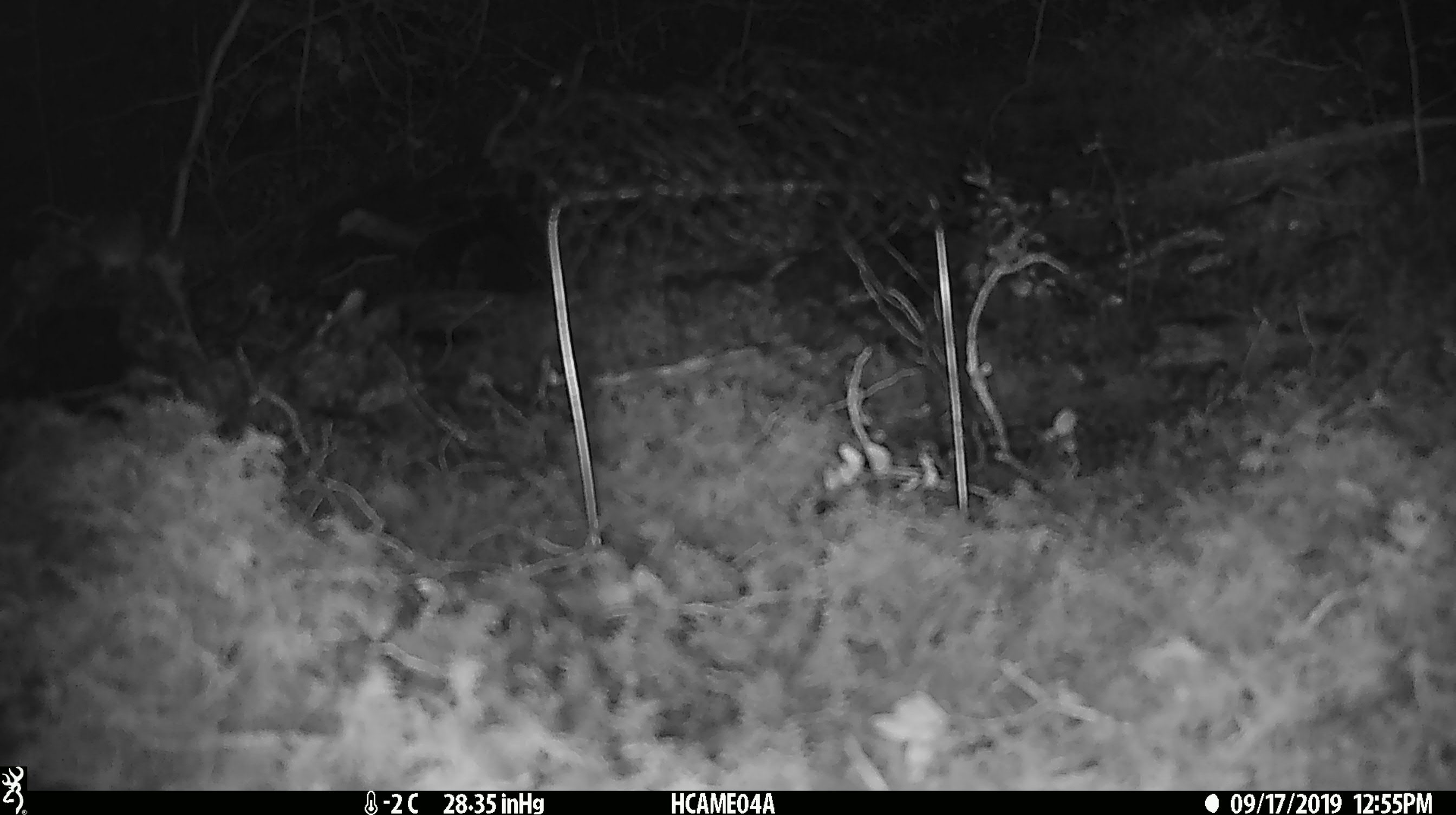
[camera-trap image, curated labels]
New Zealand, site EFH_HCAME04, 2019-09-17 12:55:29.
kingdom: Animalia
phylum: Chordata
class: Mammalia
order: Rodentia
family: Muridae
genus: Mus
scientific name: Mus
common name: mouse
Mouse (Mus).